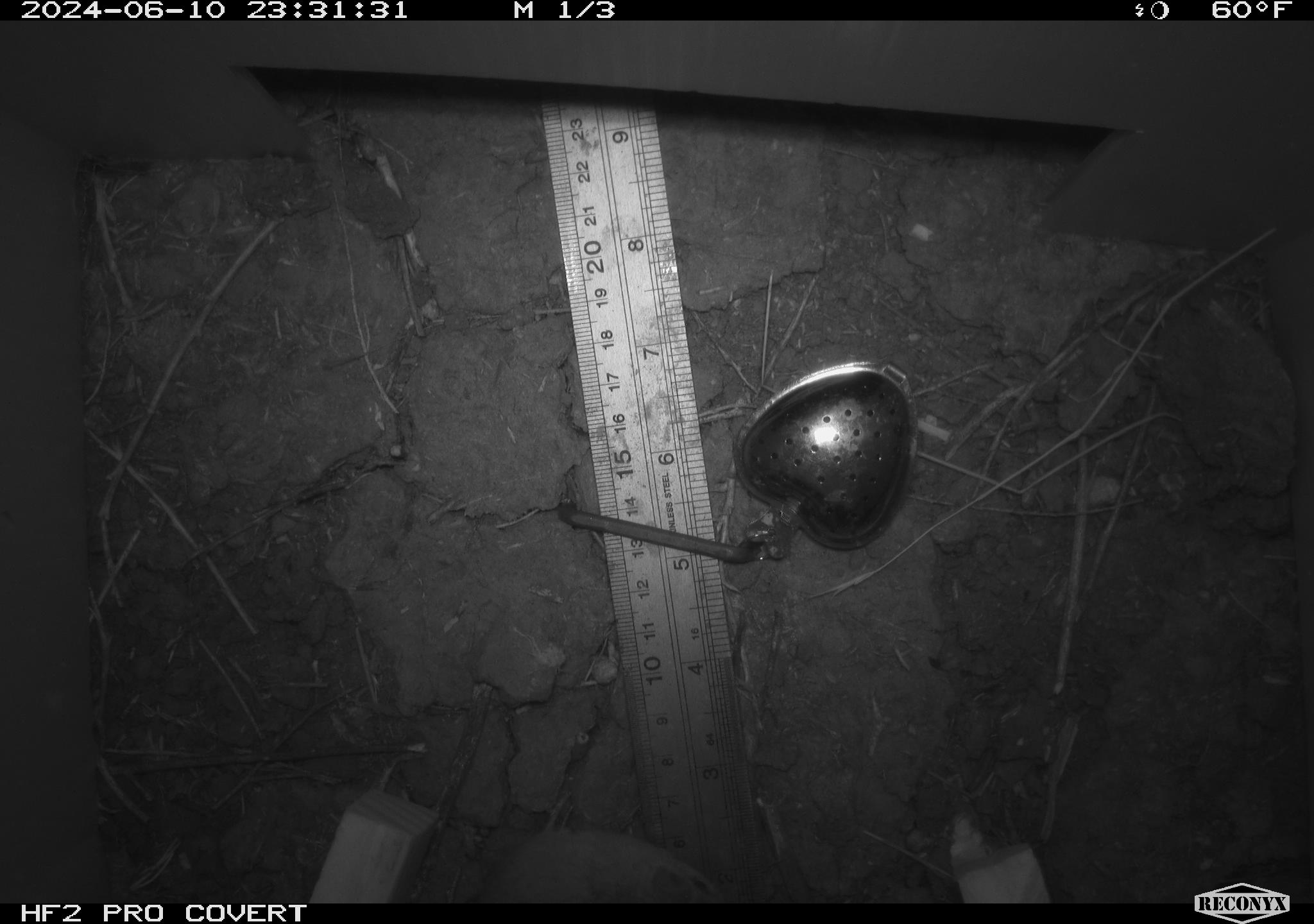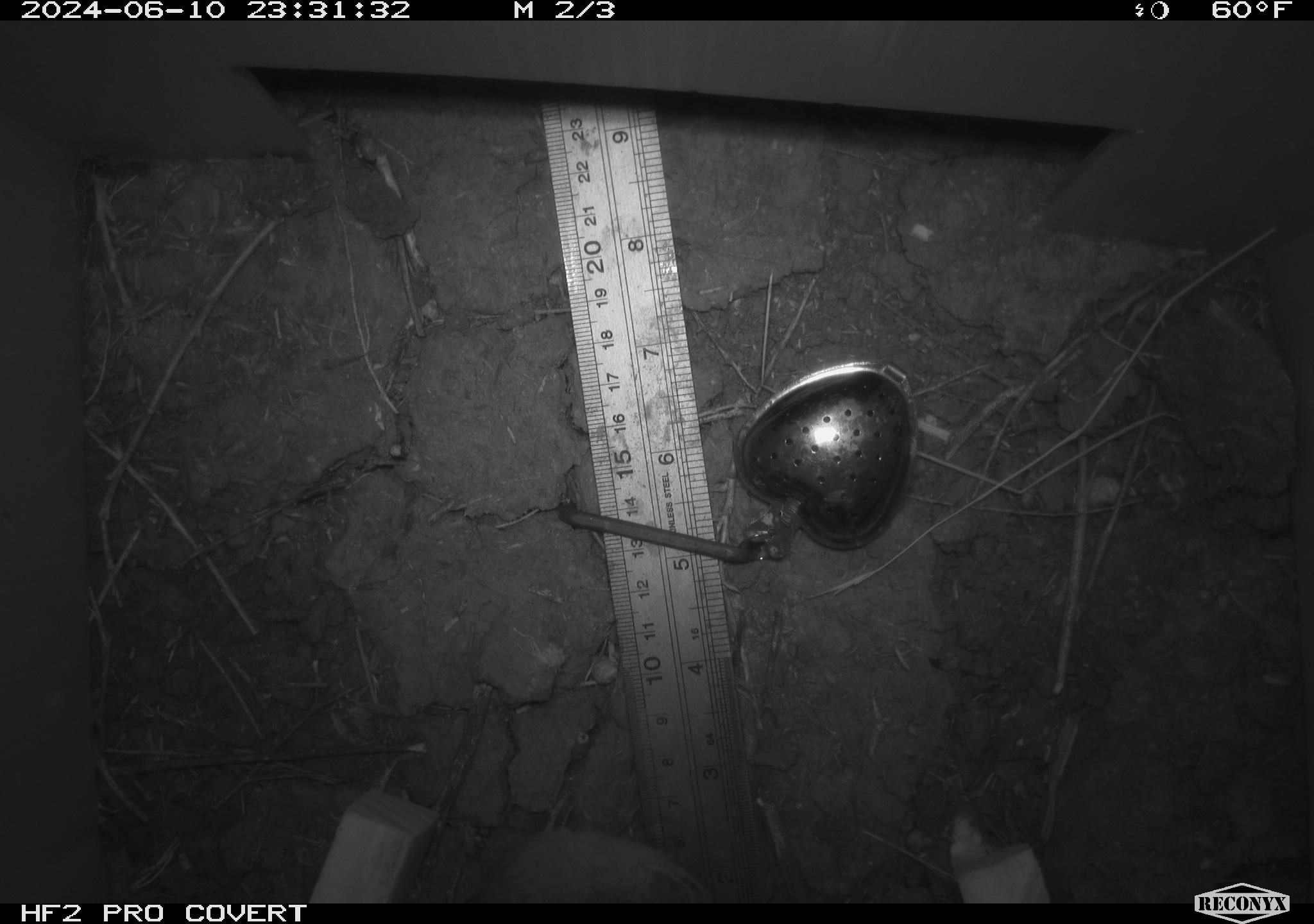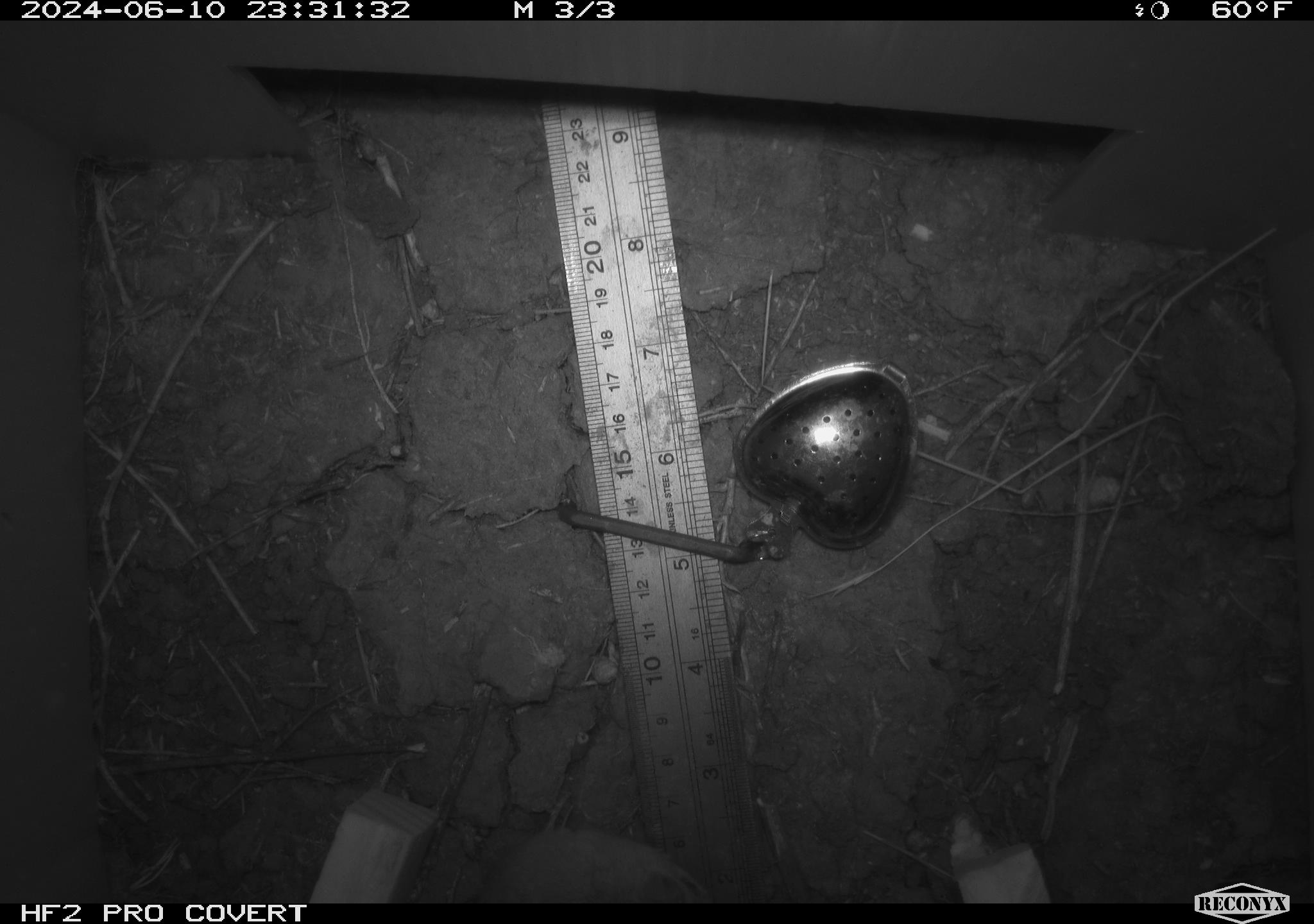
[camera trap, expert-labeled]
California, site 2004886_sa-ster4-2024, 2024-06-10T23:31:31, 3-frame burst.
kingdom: Animalia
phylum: Chordata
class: Mammalia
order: Rodentia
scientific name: Rodentia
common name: mouse species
Mouse species (Rodentia).